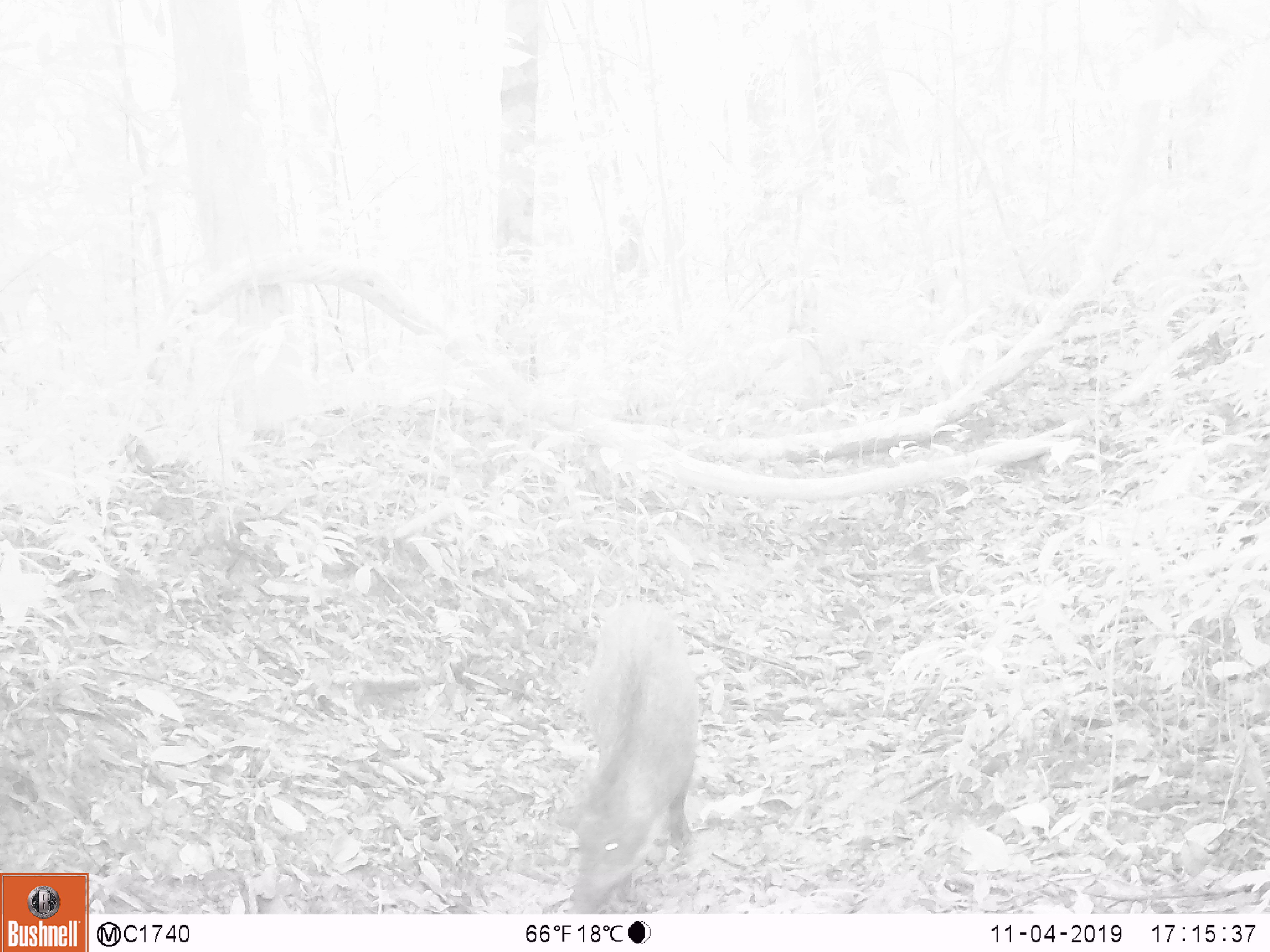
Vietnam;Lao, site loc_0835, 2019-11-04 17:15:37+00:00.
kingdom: Animalia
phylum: Chordata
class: Mammalia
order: Artiodactyla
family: Suidae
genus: Sus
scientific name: Sus scrofa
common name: eurasian wild pig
Eurasian wild pig (Sus scrofa). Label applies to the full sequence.